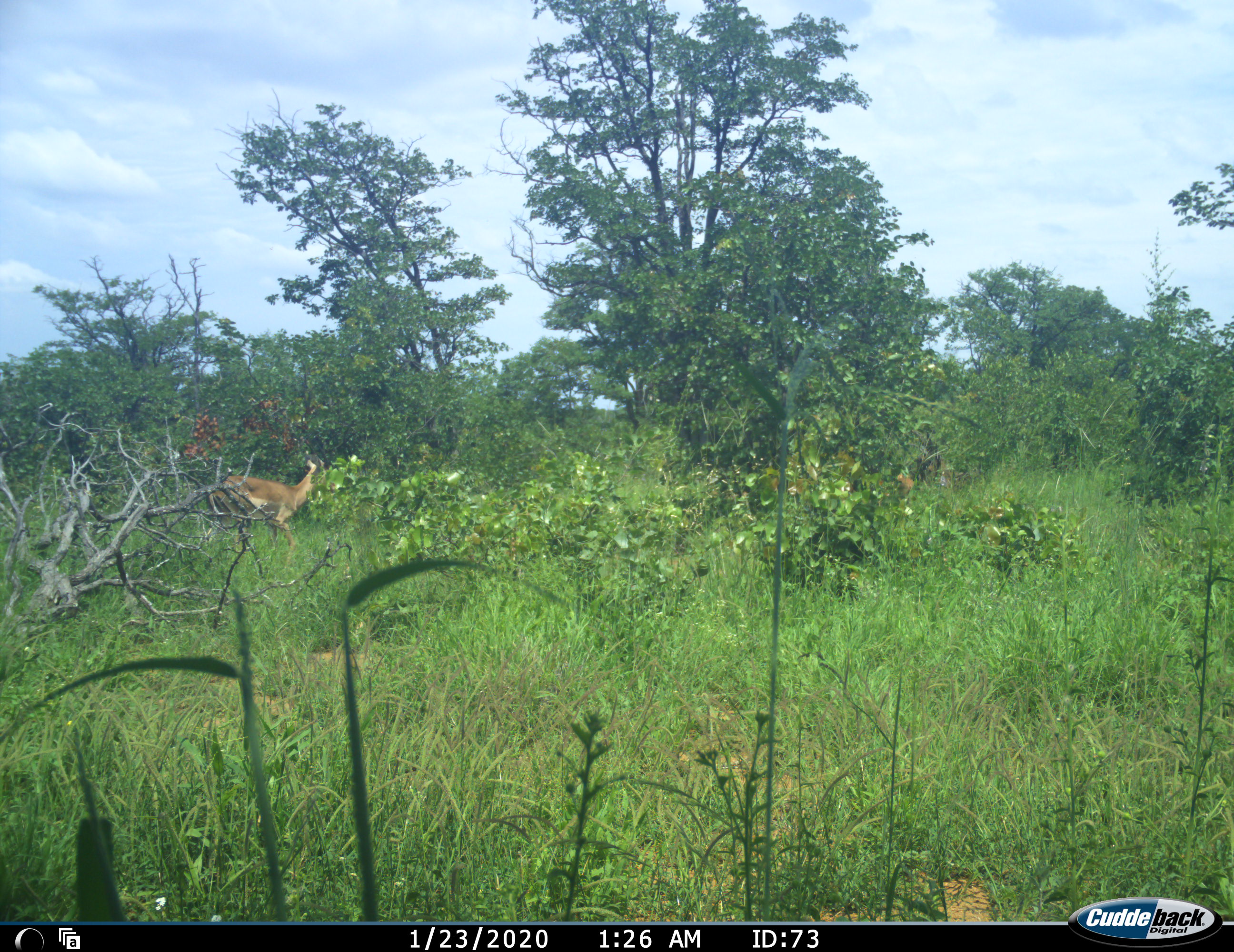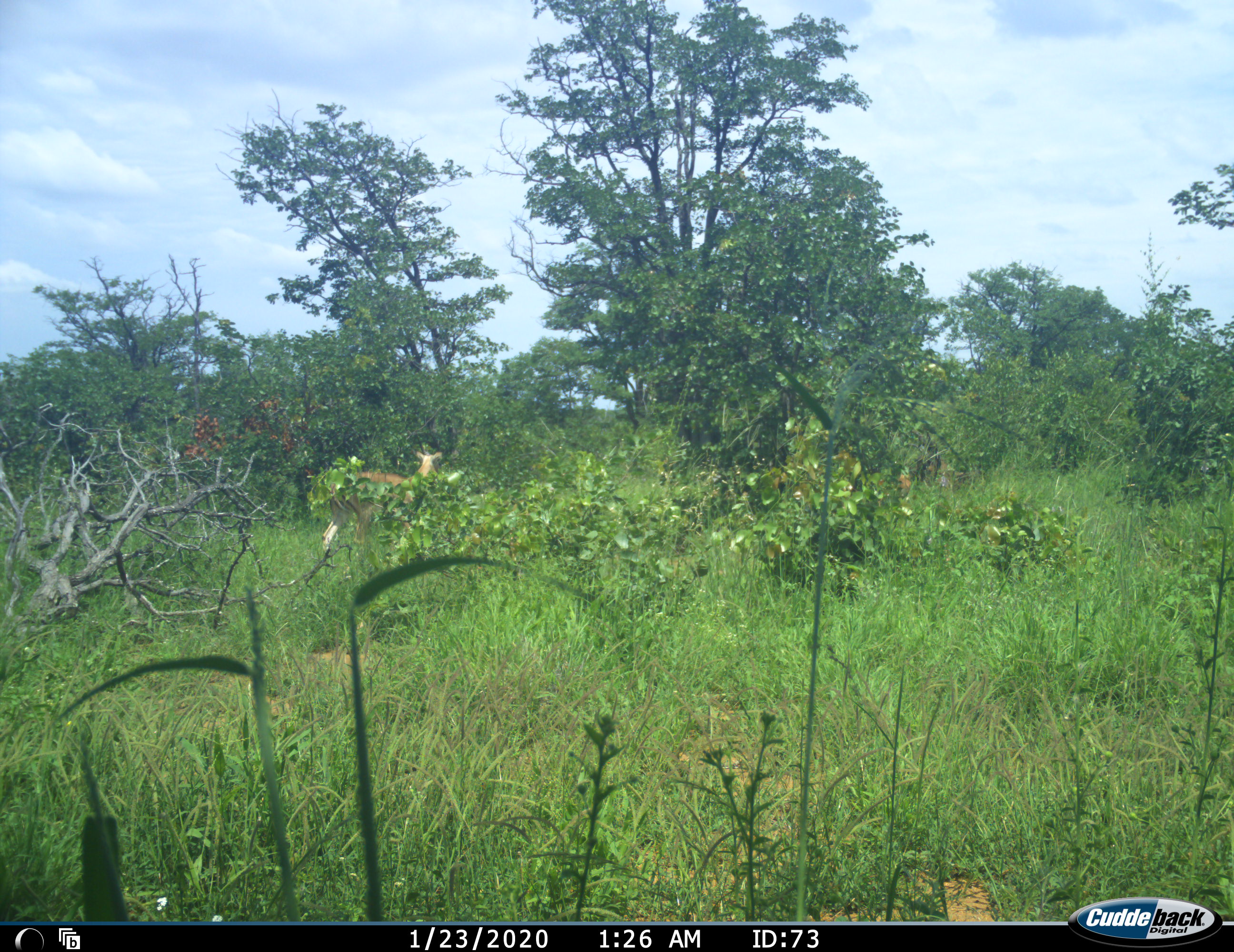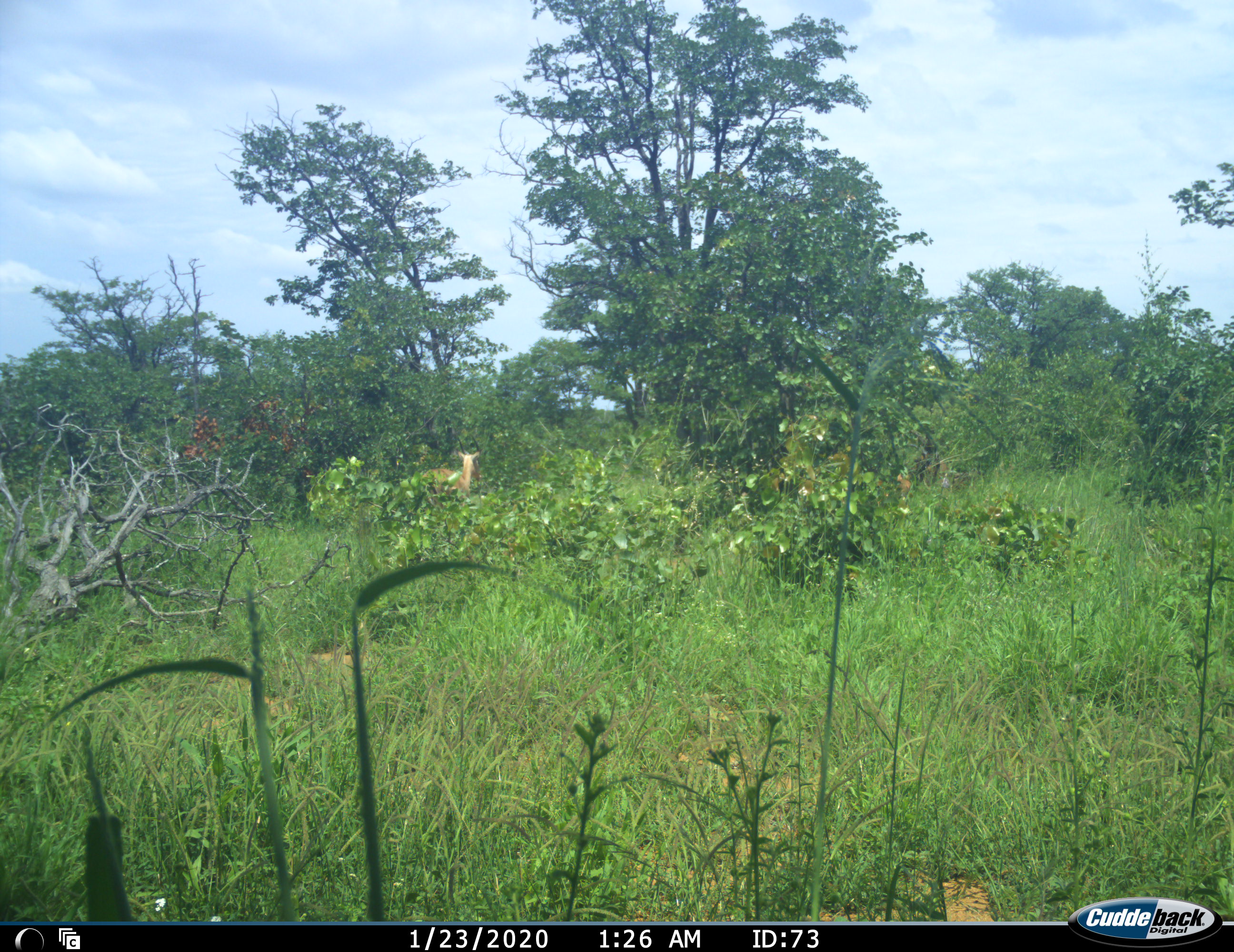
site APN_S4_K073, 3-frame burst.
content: unidentified animal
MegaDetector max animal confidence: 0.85